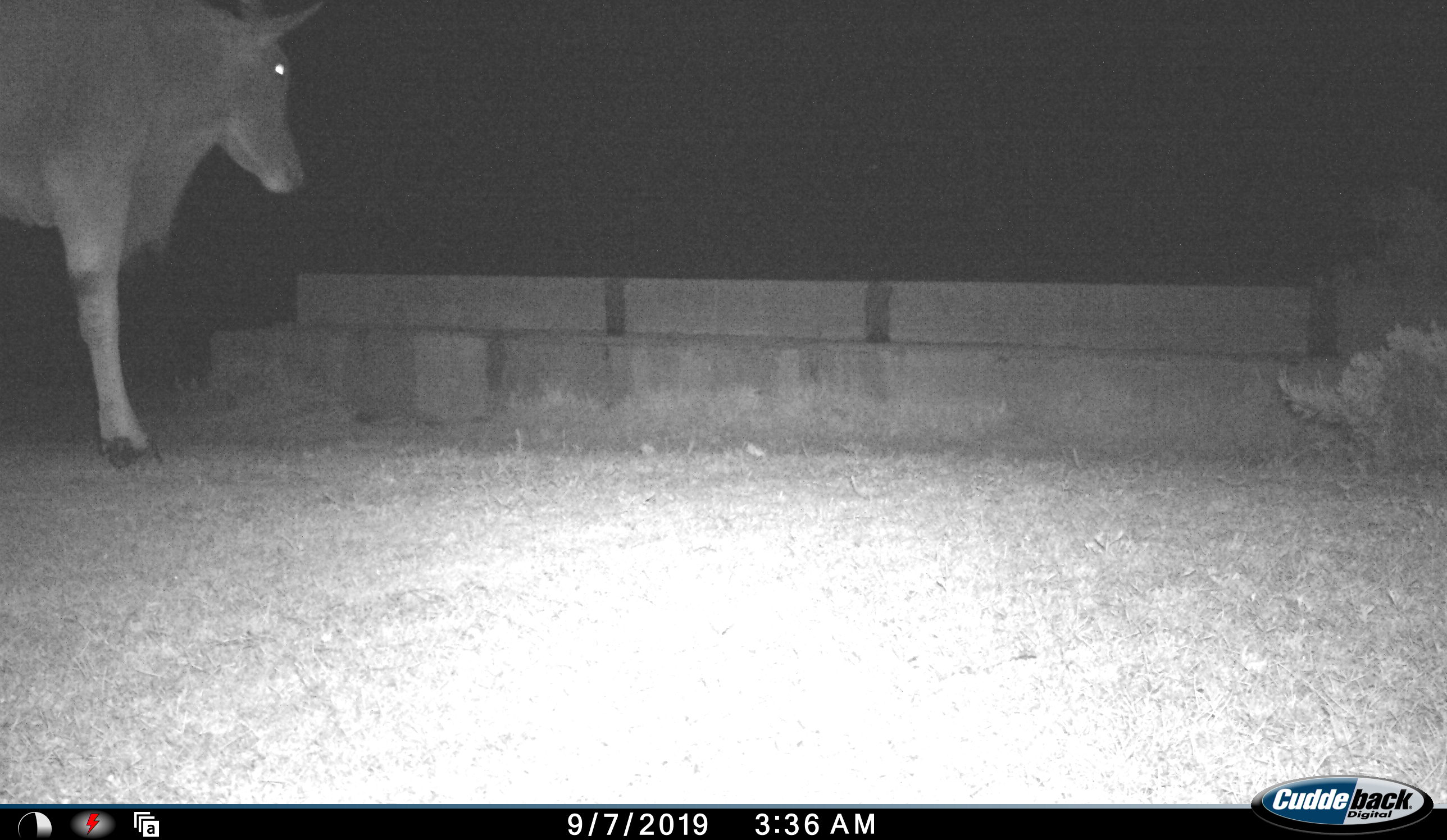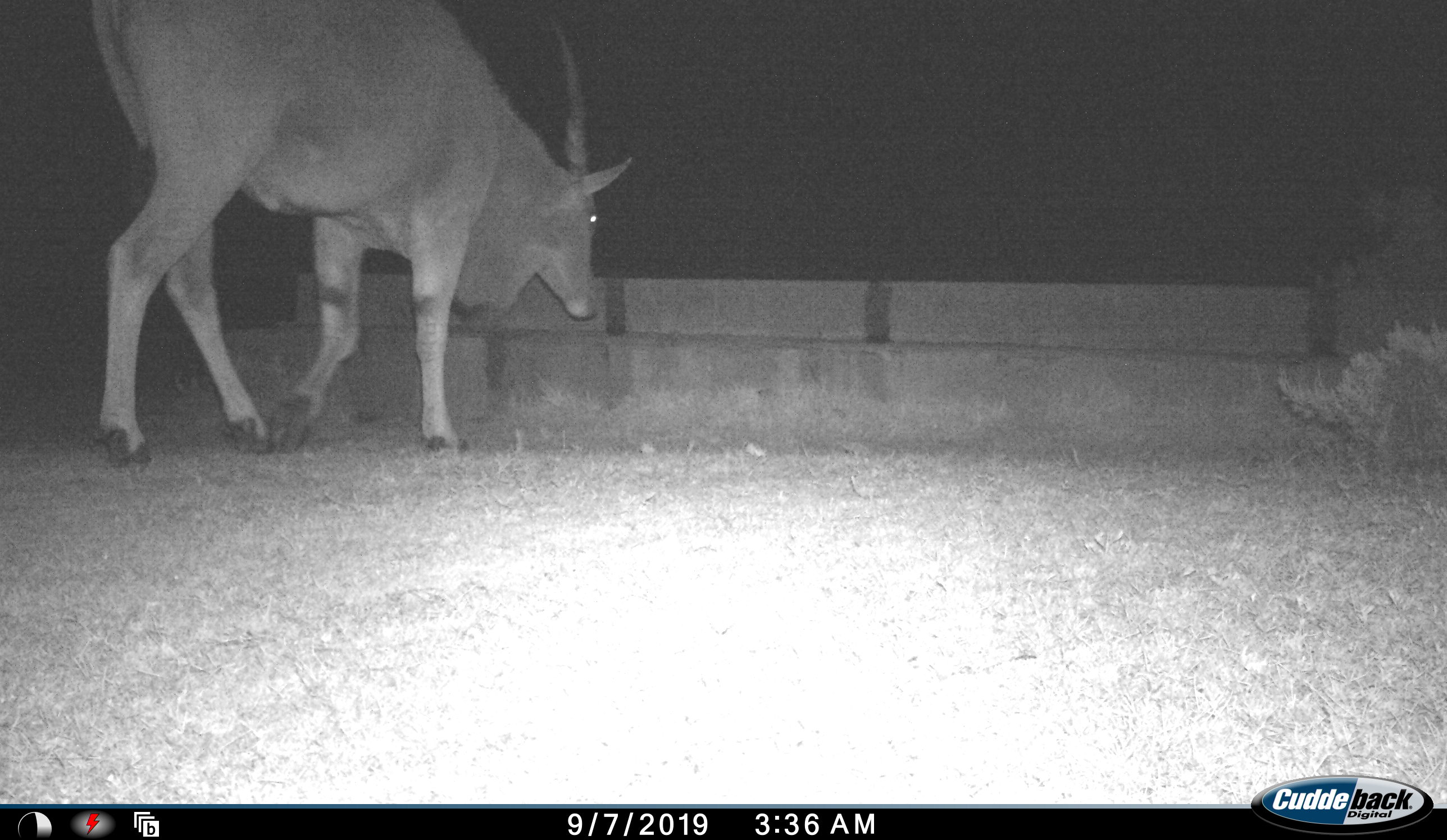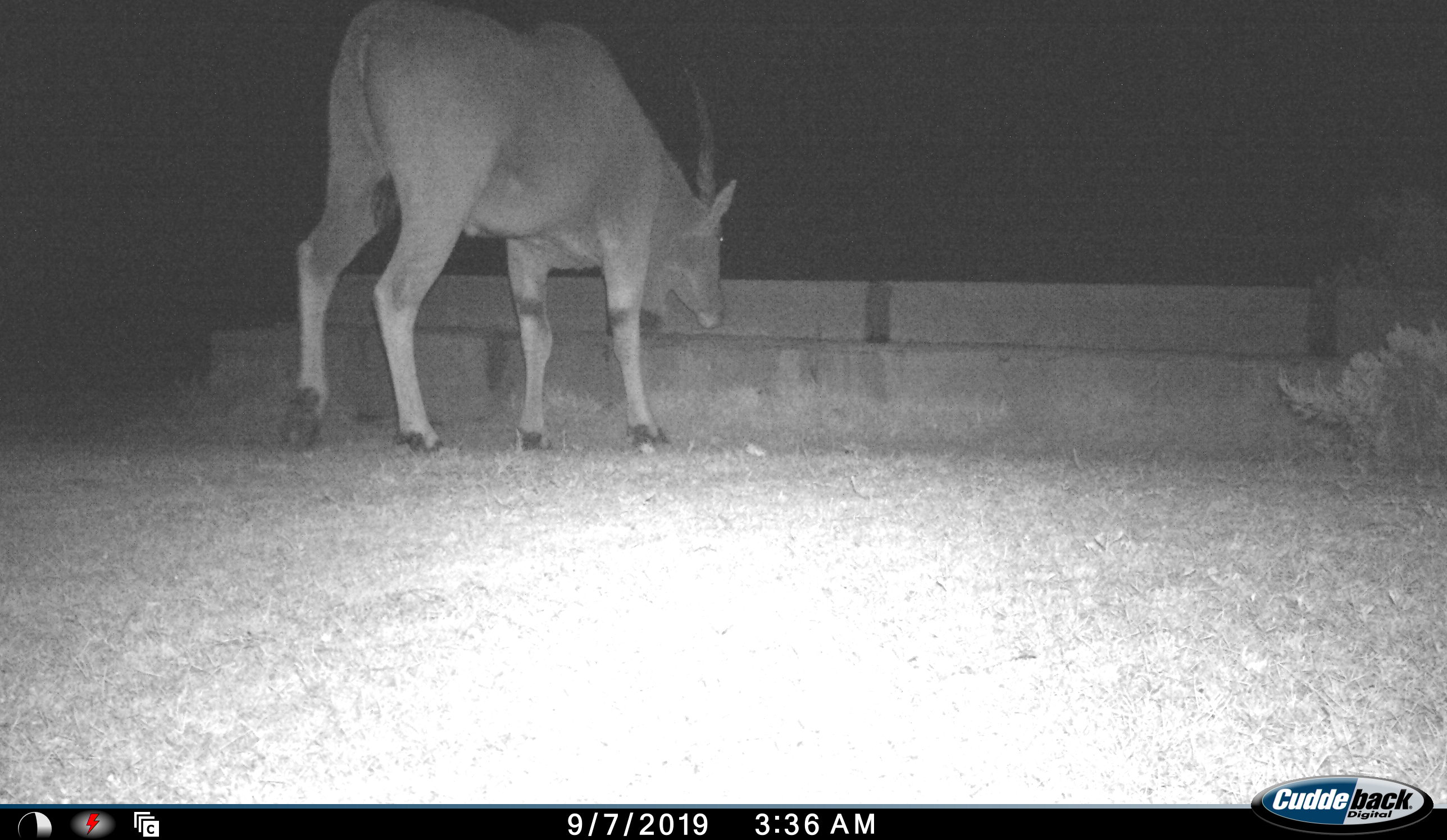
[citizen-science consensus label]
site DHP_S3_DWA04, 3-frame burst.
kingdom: Animalia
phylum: Chordata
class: Mammalia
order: Artiodactyla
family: Bovidae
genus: Tragelaphus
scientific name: Tragelaphus oryx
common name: eland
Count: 1.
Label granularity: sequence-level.